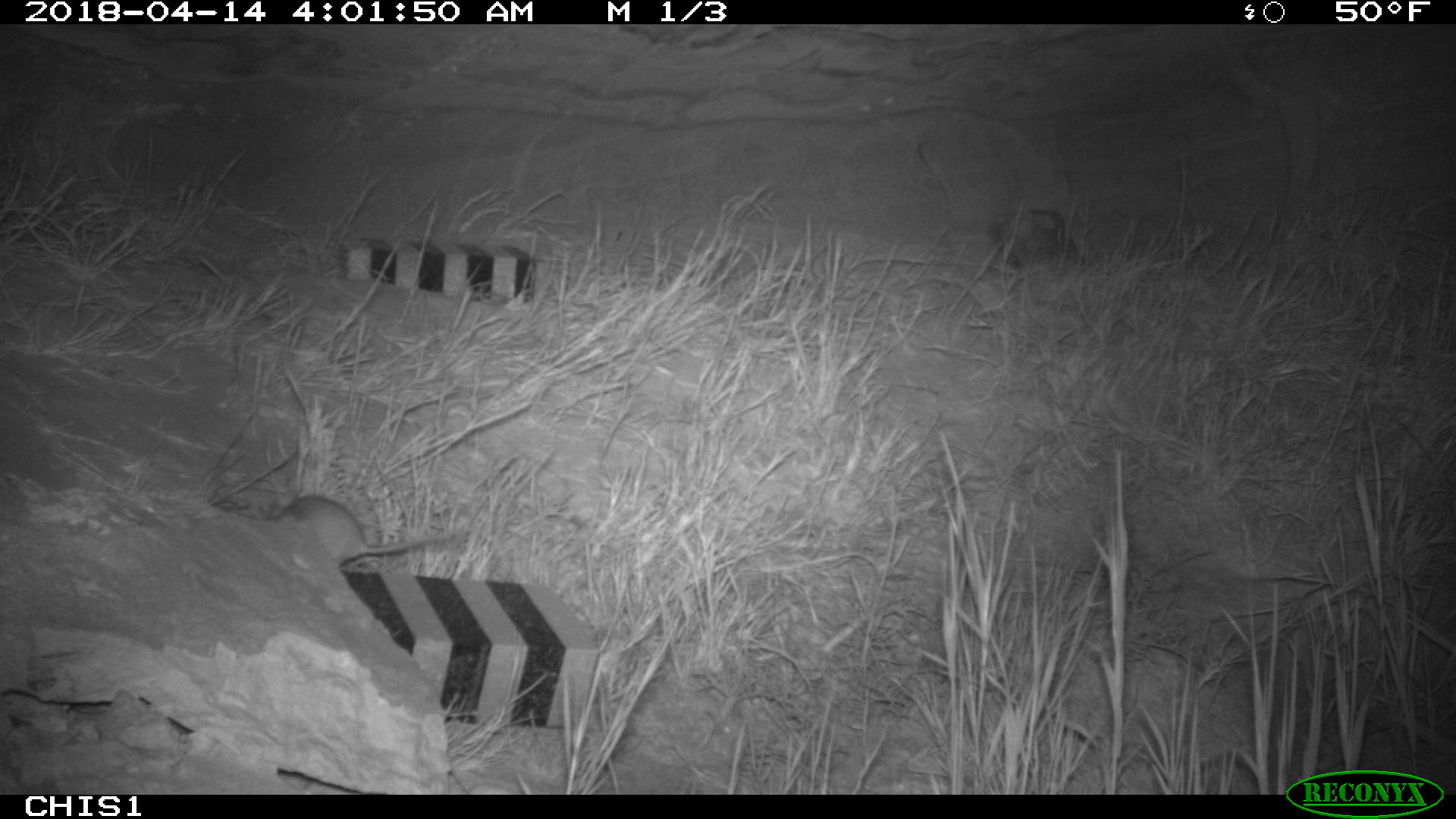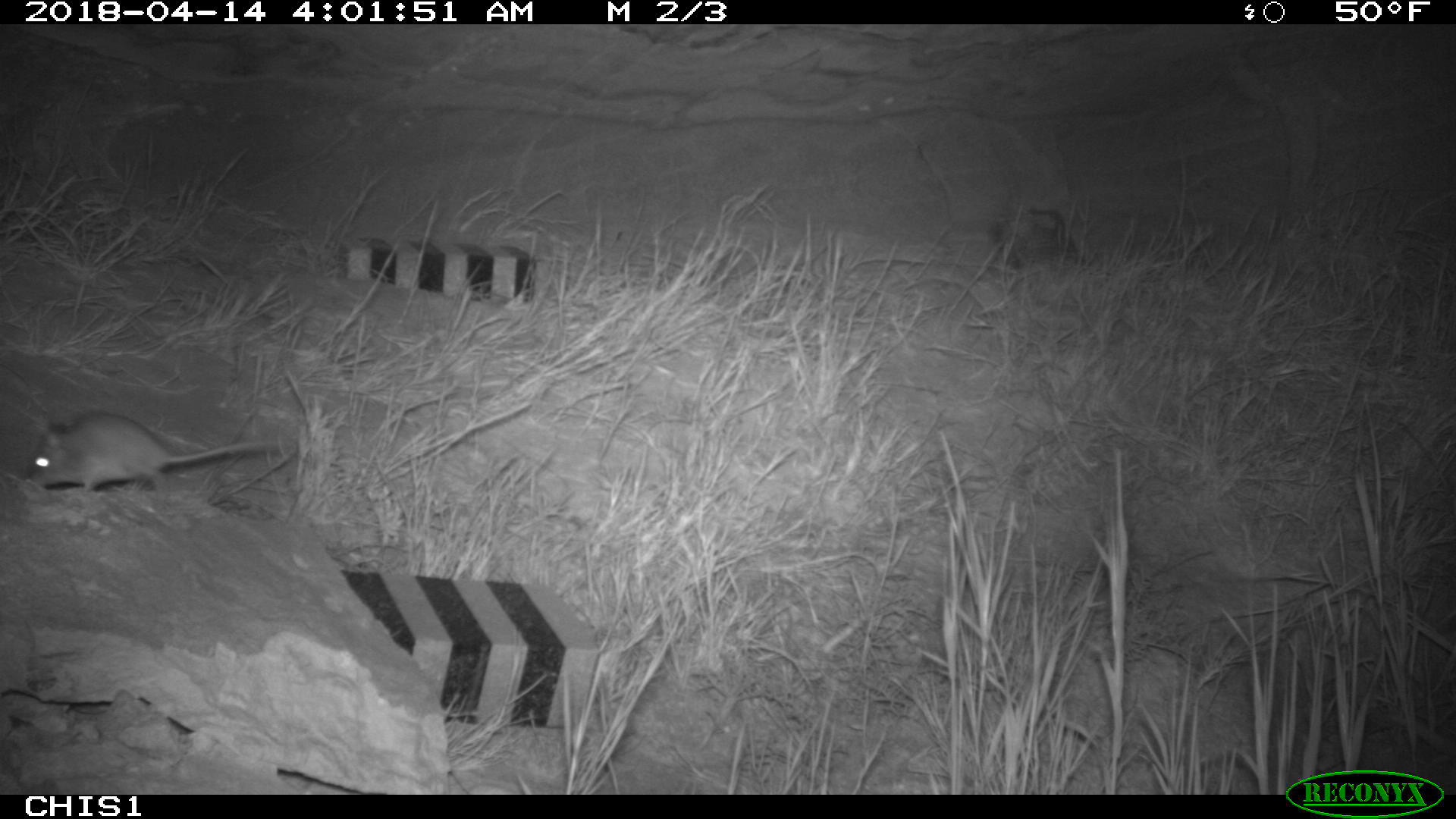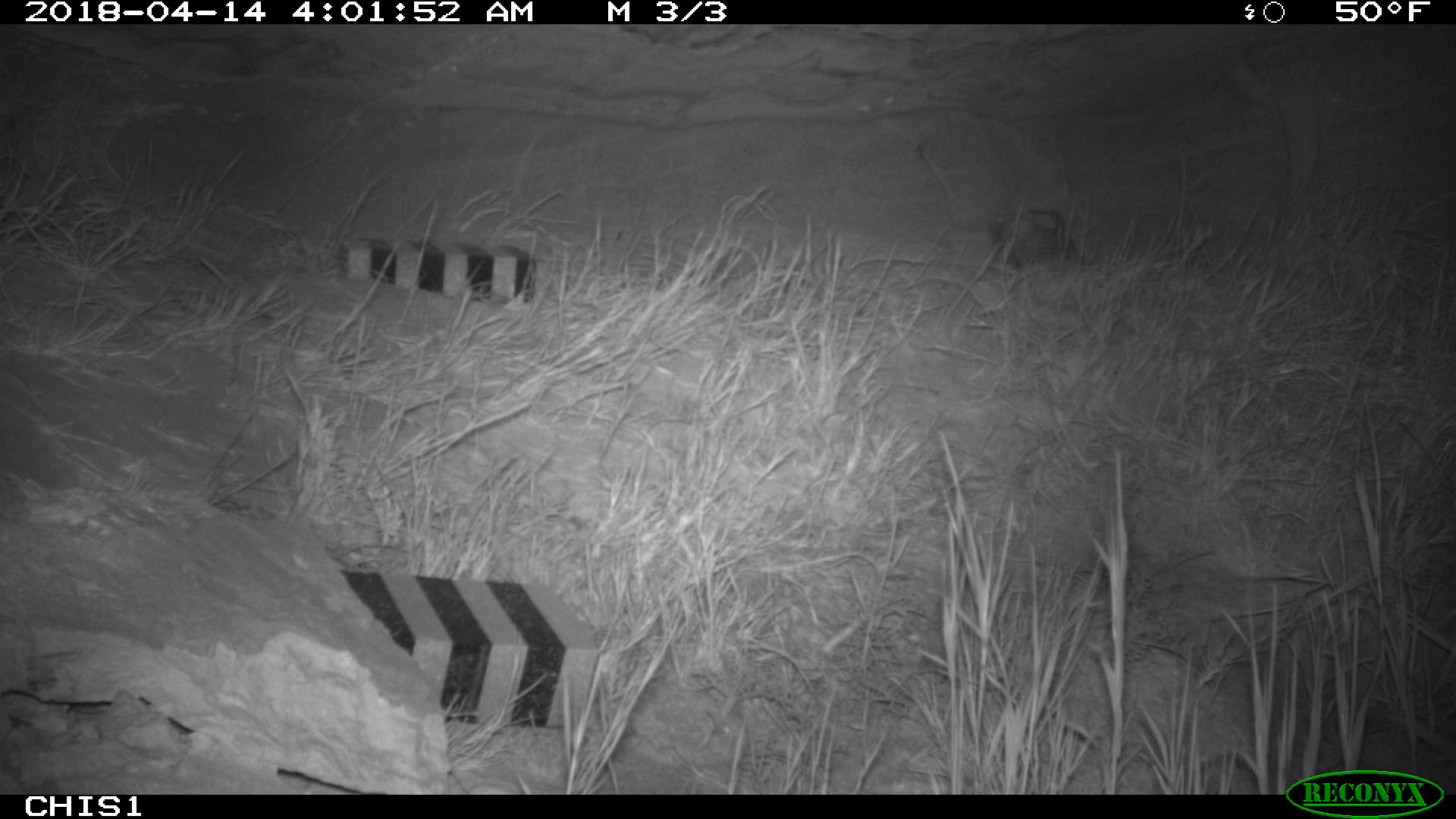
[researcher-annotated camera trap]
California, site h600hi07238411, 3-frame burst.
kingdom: Animalia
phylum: Chordata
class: Mammalia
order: Rodentia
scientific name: Rodentia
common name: rodent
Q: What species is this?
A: Rodent (Rodentia).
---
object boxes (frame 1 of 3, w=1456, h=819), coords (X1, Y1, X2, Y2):
rodent: (260, 494, 471, 563)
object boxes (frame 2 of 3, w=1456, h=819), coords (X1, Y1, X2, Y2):
rodent: (28, 410, 270, 493)